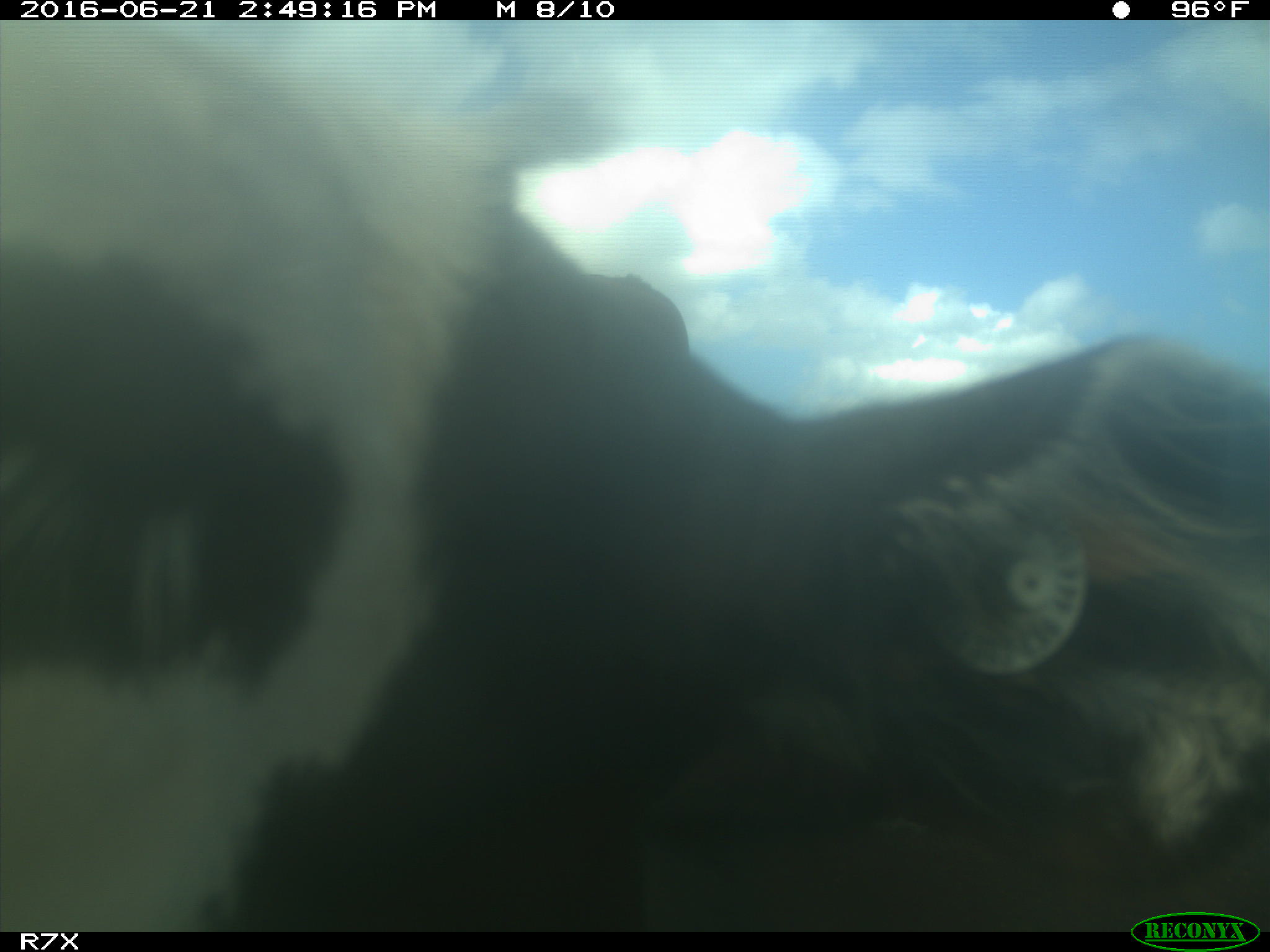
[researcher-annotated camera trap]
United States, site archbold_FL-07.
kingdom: Animalia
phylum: Chordata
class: Mammalia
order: Artiodactyla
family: Bovidae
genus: Bos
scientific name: Bos taurus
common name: domestic cow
Bos taurus (domestic cow).